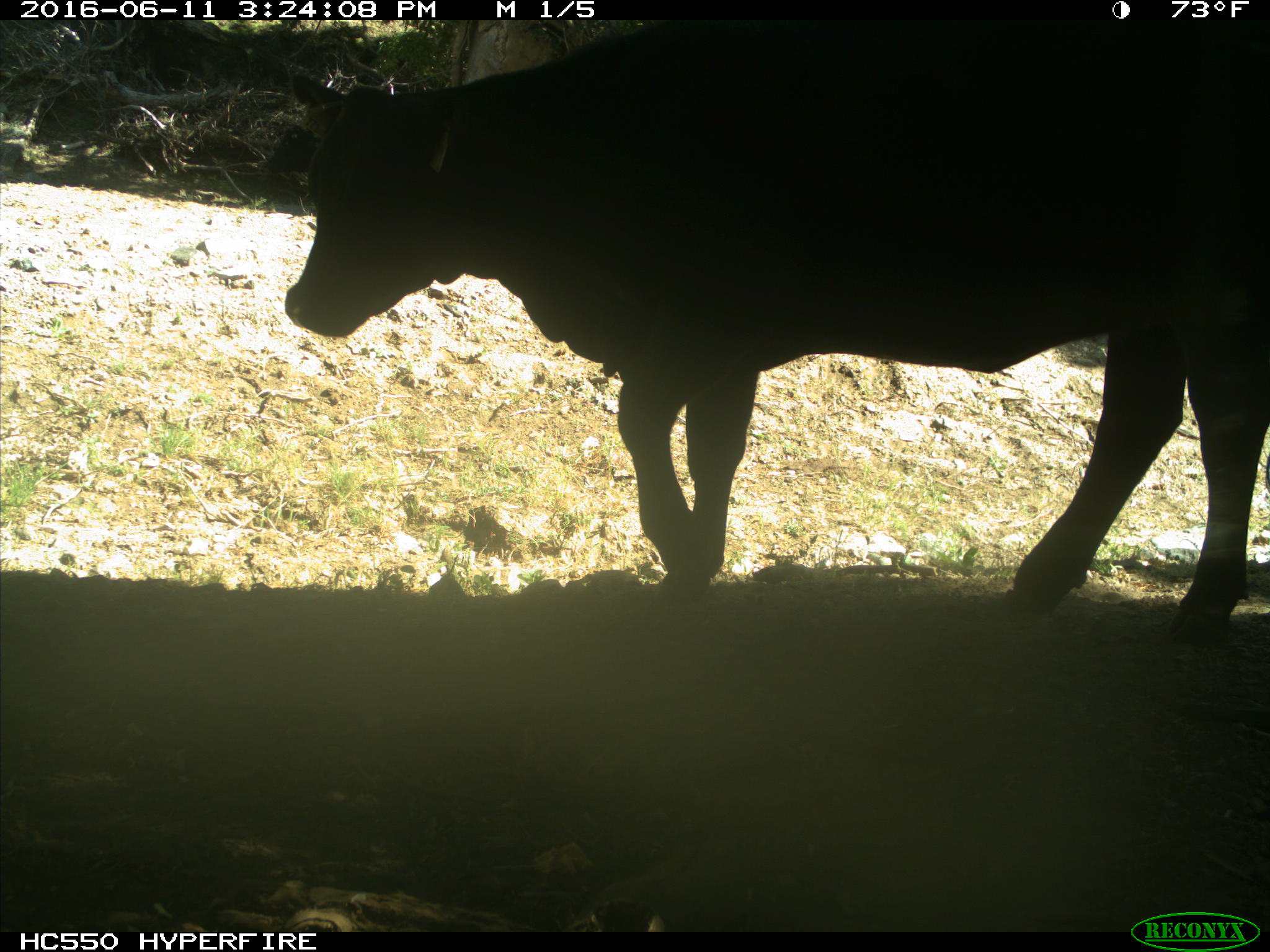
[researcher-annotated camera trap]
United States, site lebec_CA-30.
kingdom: Animalia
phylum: Chordata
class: Mammalia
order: Artiodactyla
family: Bovidae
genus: Bos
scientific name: Bos taurus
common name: domestic cow